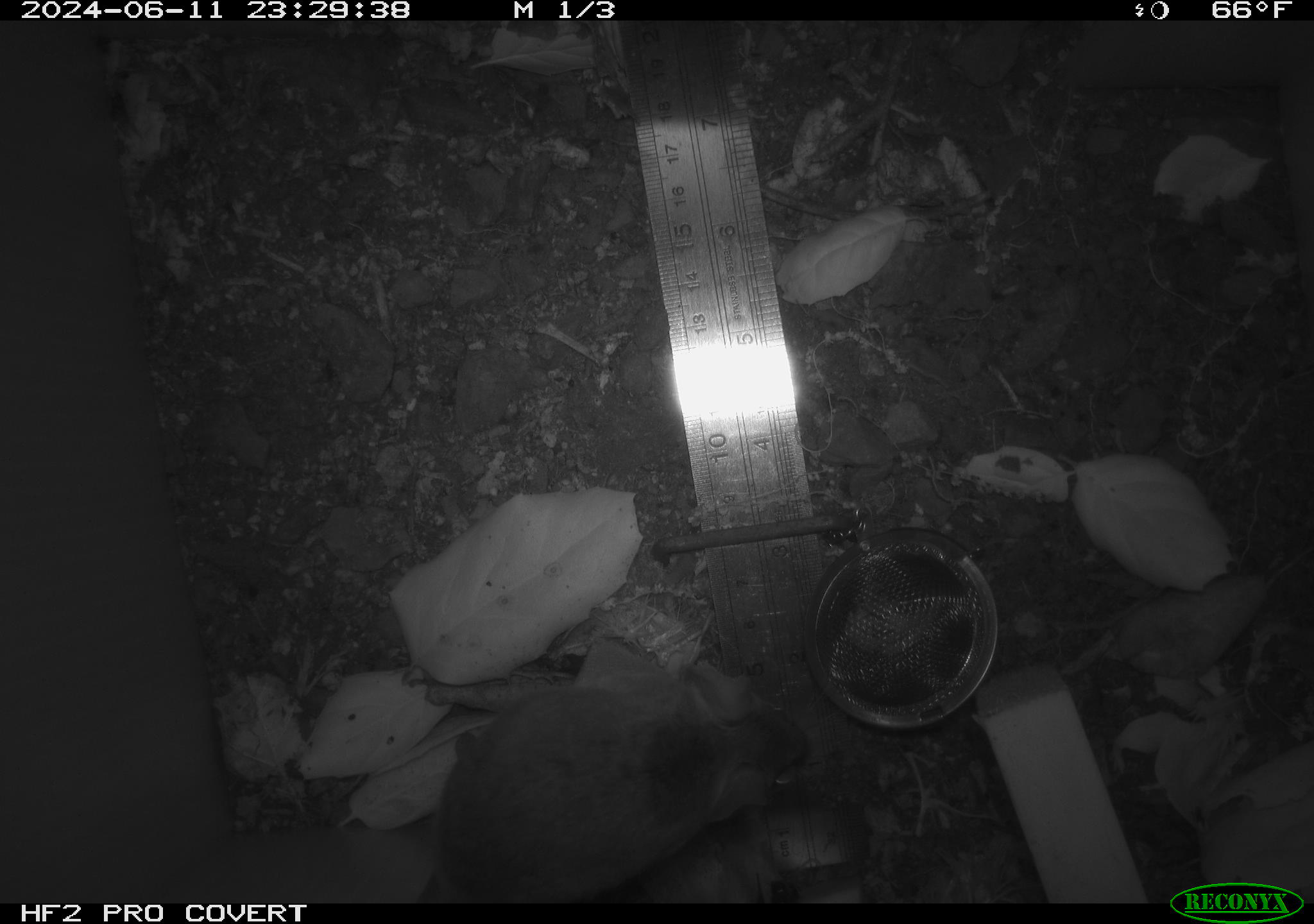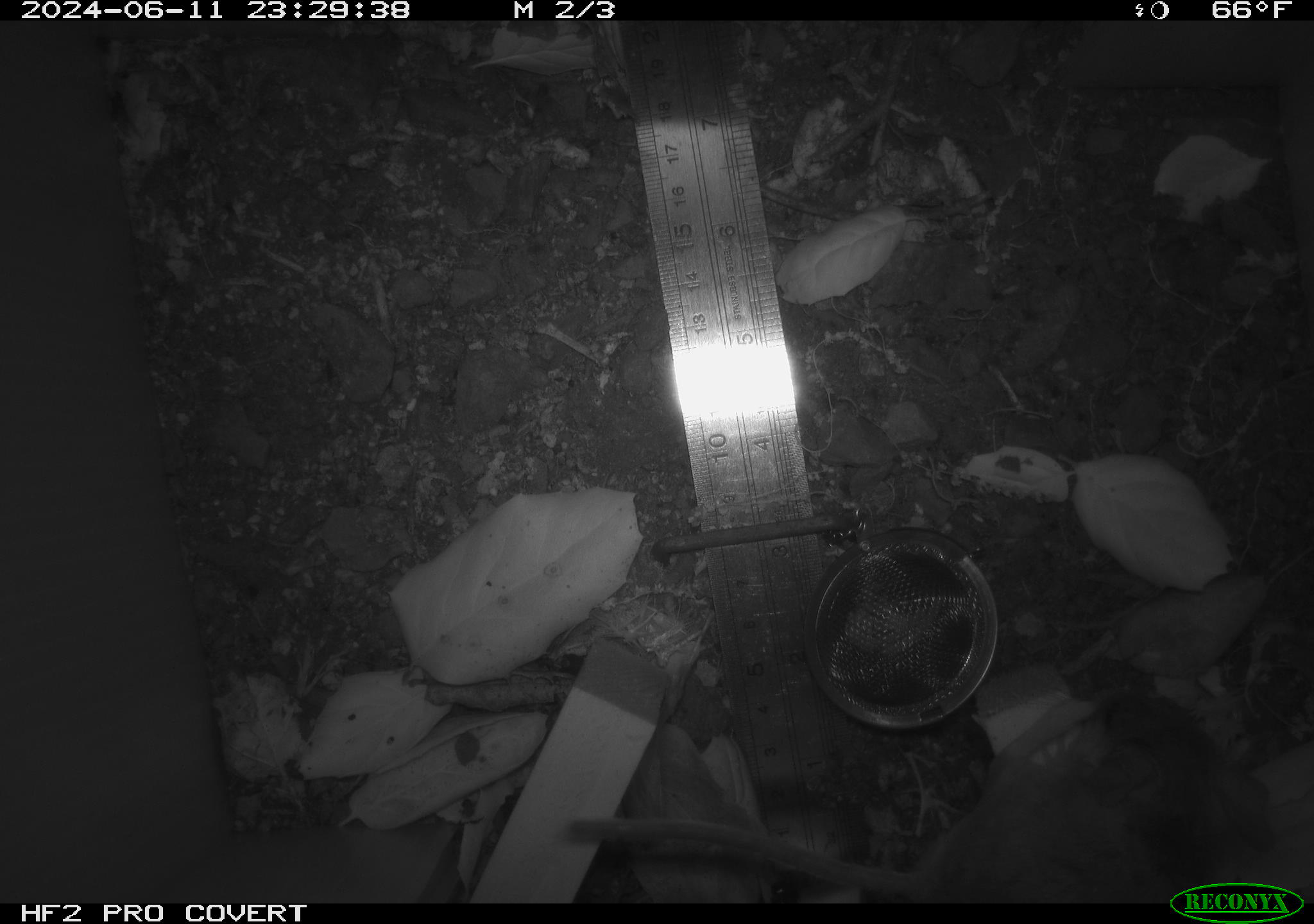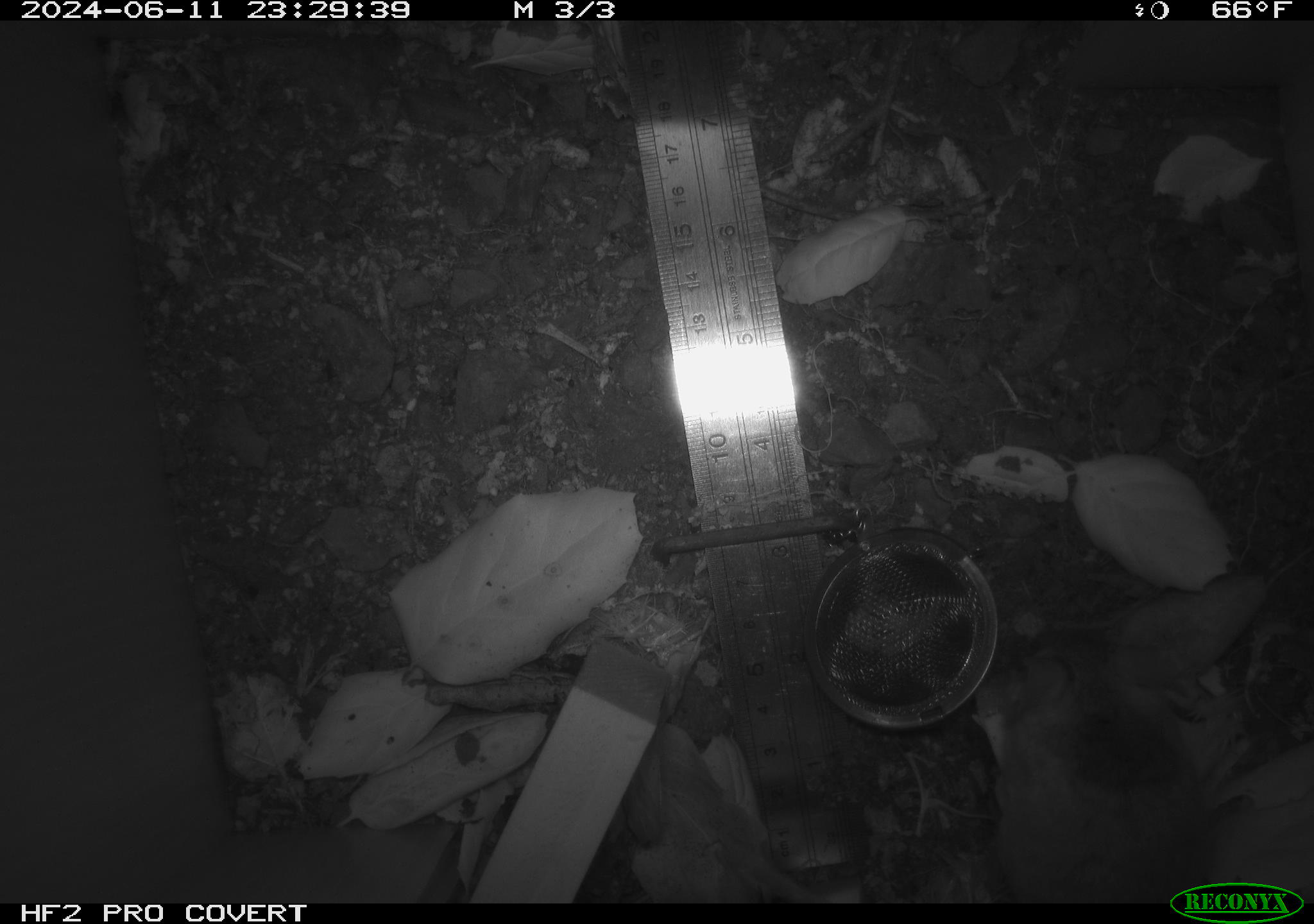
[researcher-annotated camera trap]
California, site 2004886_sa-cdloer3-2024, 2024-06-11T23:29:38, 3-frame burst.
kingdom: Animalia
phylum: Chordata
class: Mammalia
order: Rodentia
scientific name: Rodentia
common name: rodent